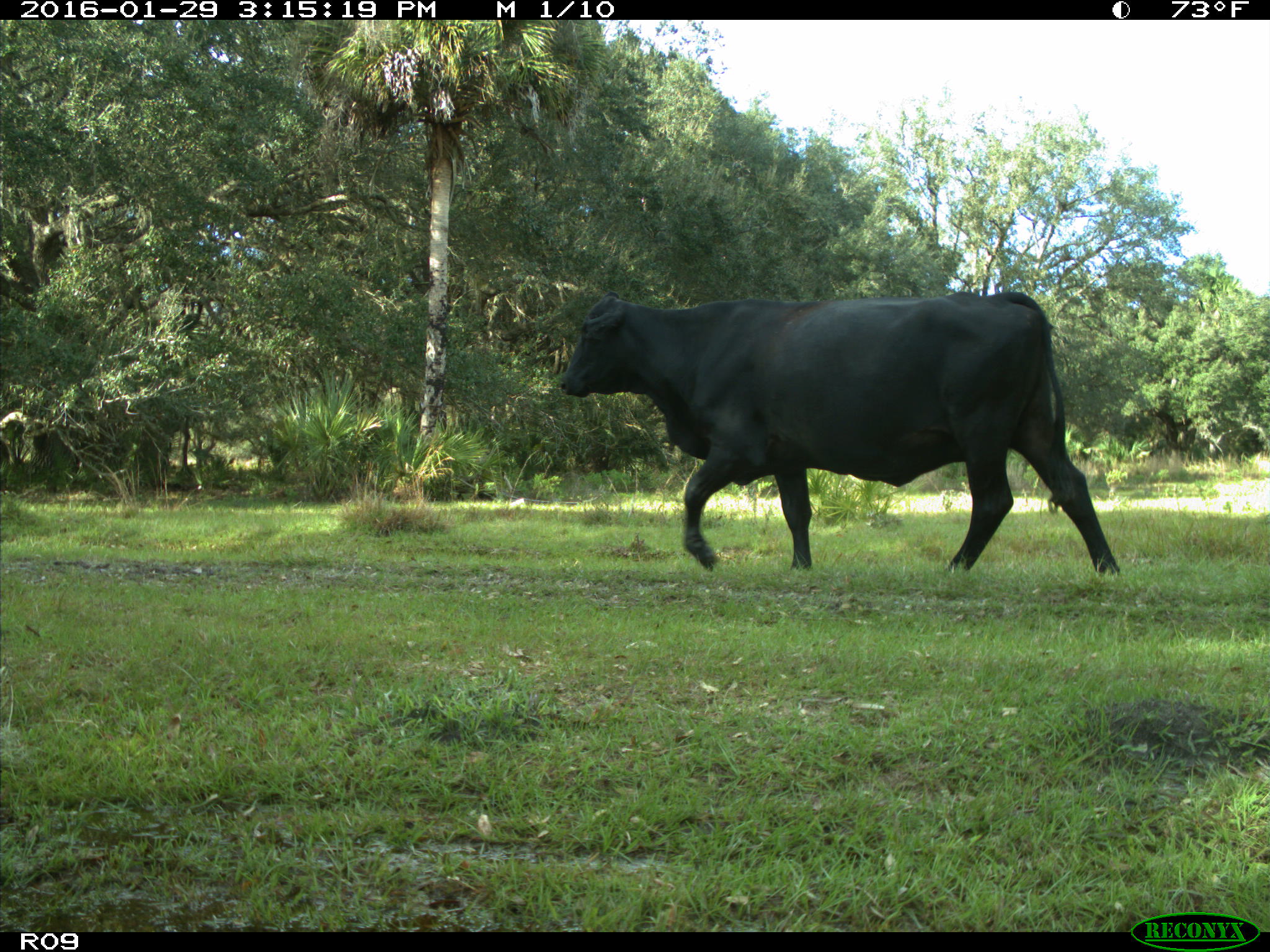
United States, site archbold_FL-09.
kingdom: Animalia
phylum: Chordata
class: Mammalia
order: Artiodactyla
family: Bovidae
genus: Bos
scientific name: Bos taurus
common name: domestic cow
Bos taurus (domestic cow).